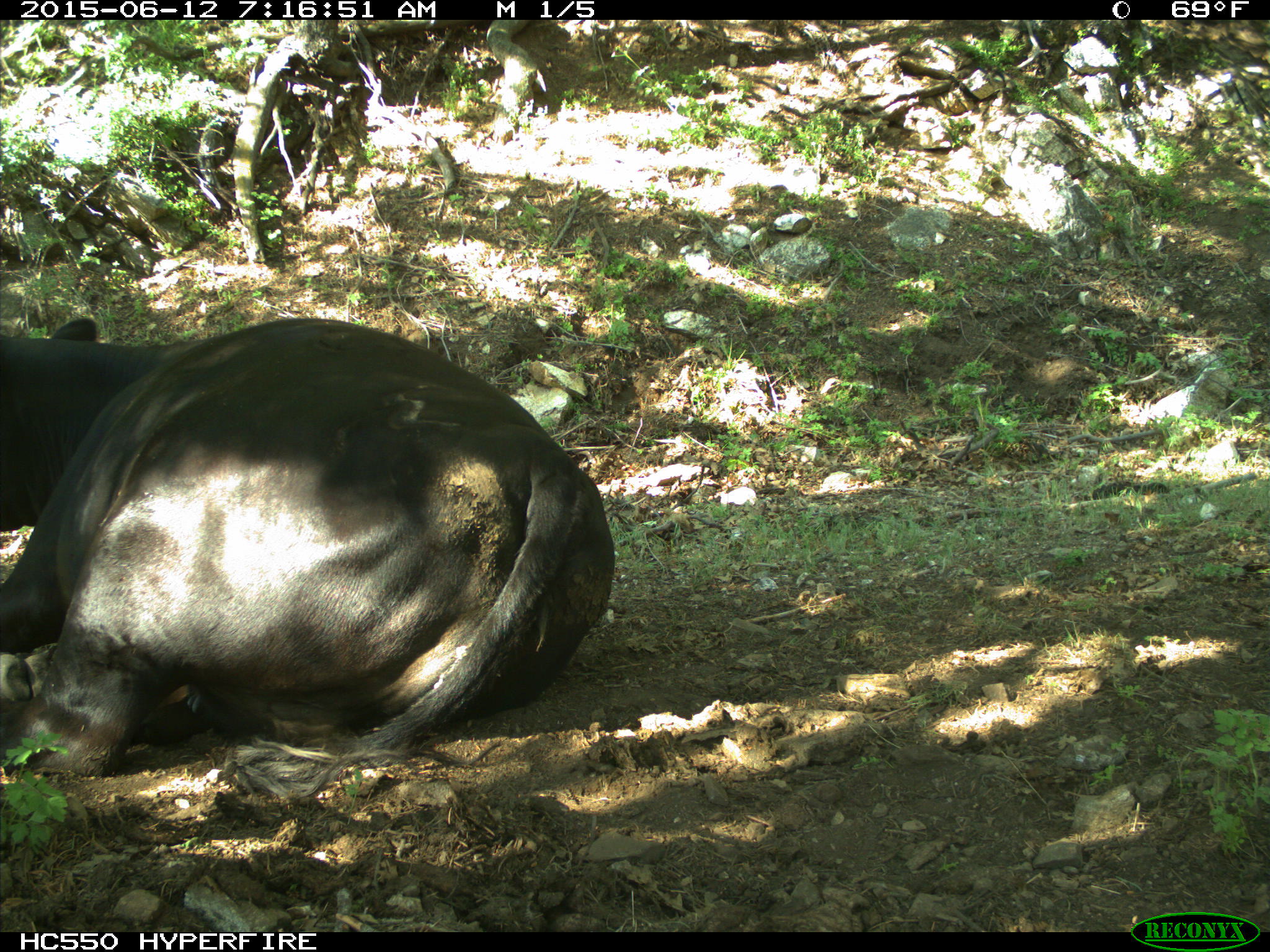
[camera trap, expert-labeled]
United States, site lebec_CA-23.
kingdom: Animalia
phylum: Chordata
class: Mammalia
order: Artiodactyla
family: Bovidae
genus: Bos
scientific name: Bos taurus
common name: domestic cow